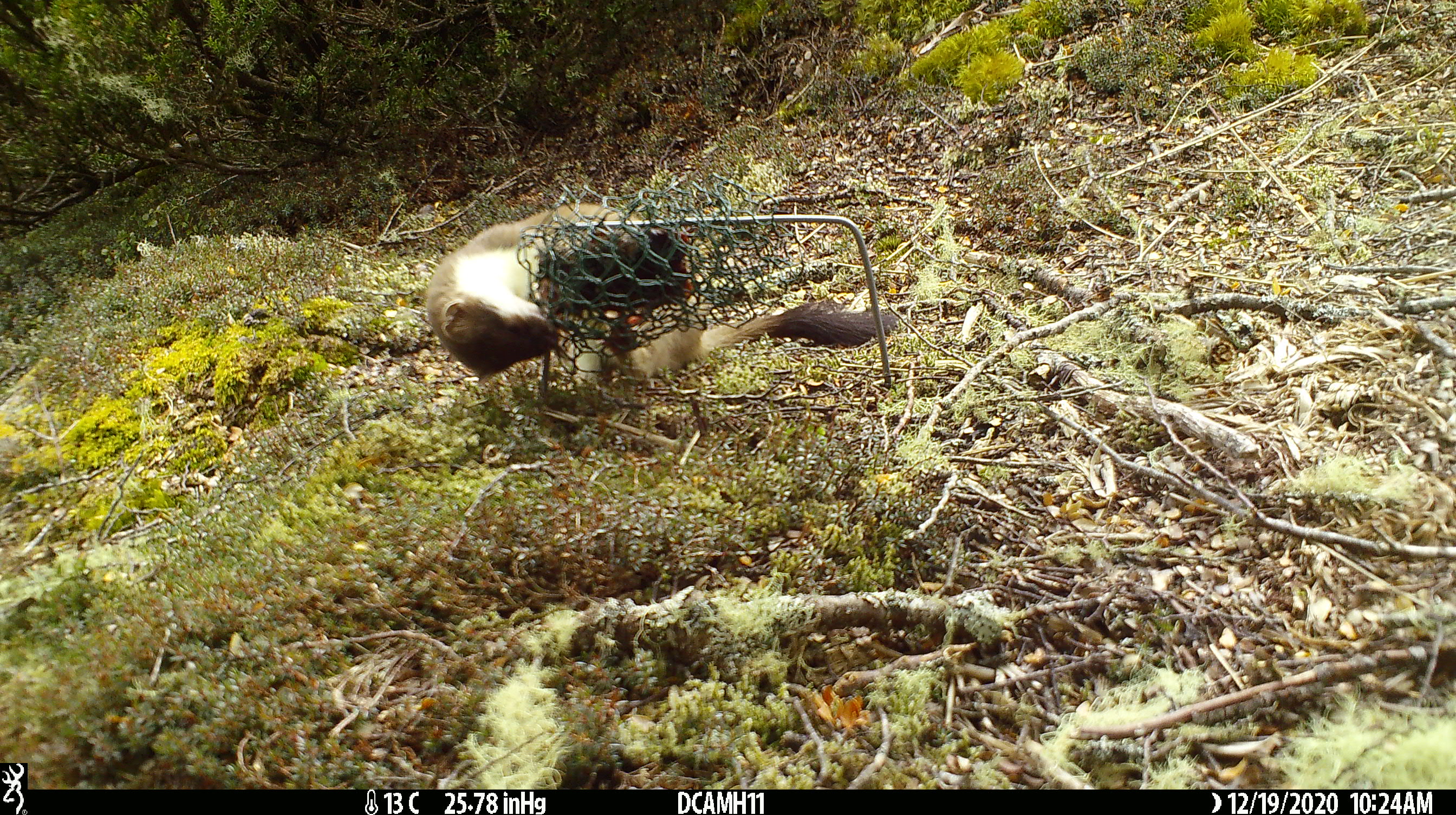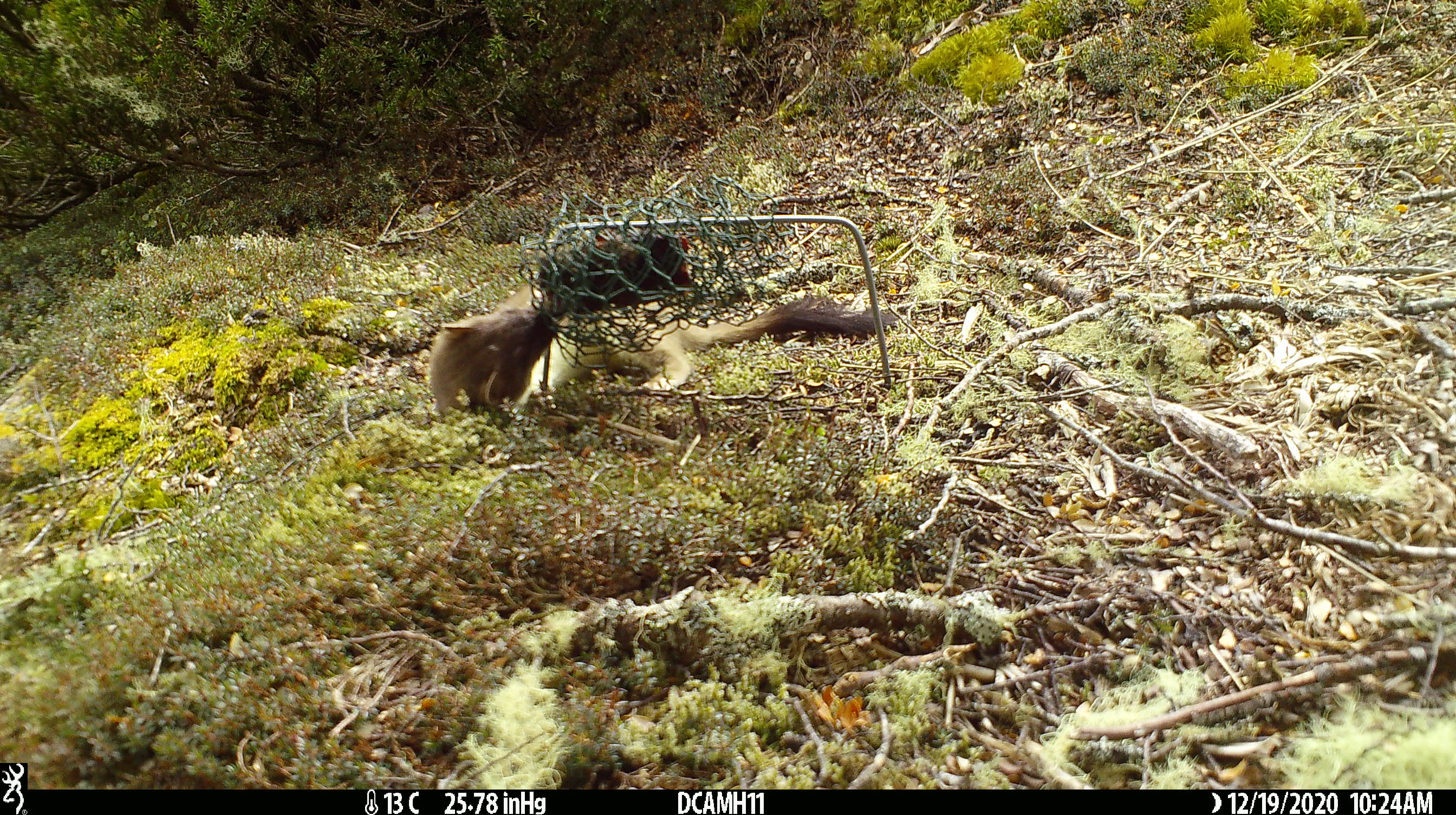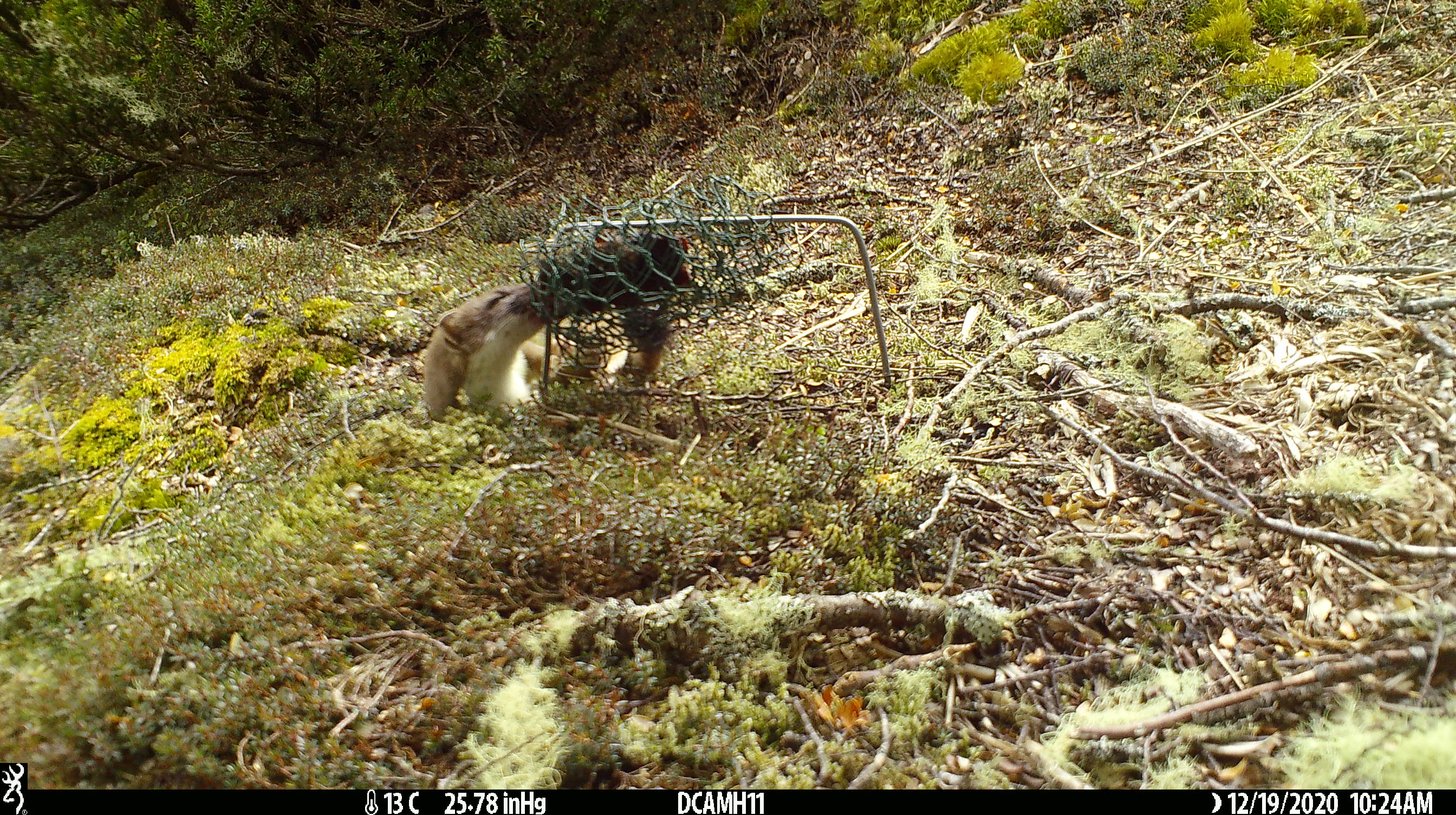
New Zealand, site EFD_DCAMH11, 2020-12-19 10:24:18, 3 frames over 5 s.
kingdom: Animalia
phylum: Chordata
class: Mammalia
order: Carnivora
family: Mustelidae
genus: Mustela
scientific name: Mustela erminea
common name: stoat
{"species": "stoat (Mustela erminea)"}